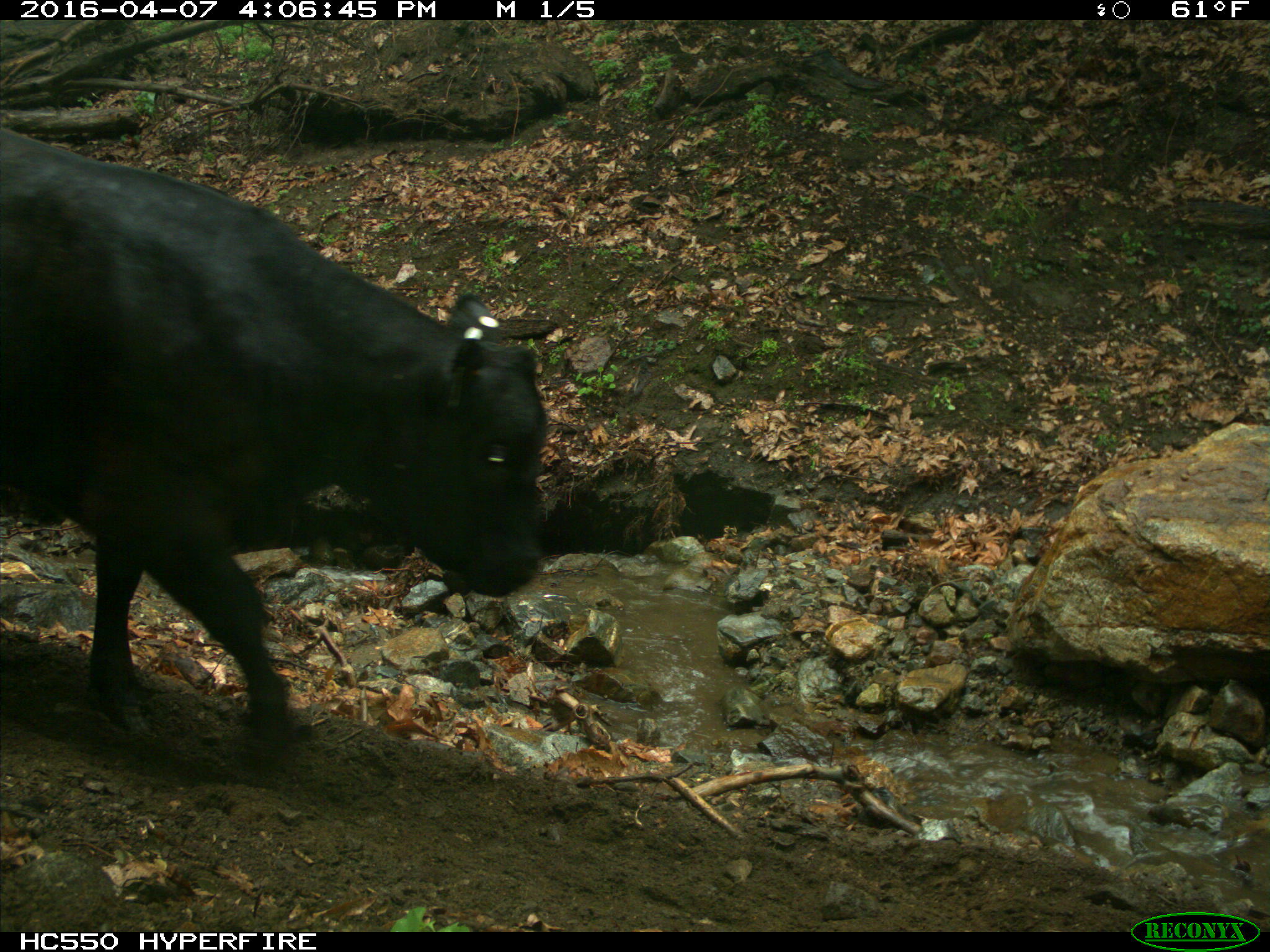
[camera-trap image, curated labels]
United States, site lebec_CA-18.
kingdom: Animalia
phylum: Chordata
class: Mammalia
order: Artiodactyla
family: Bovidae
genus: Bos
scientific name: Bos taurus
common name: domestic cow